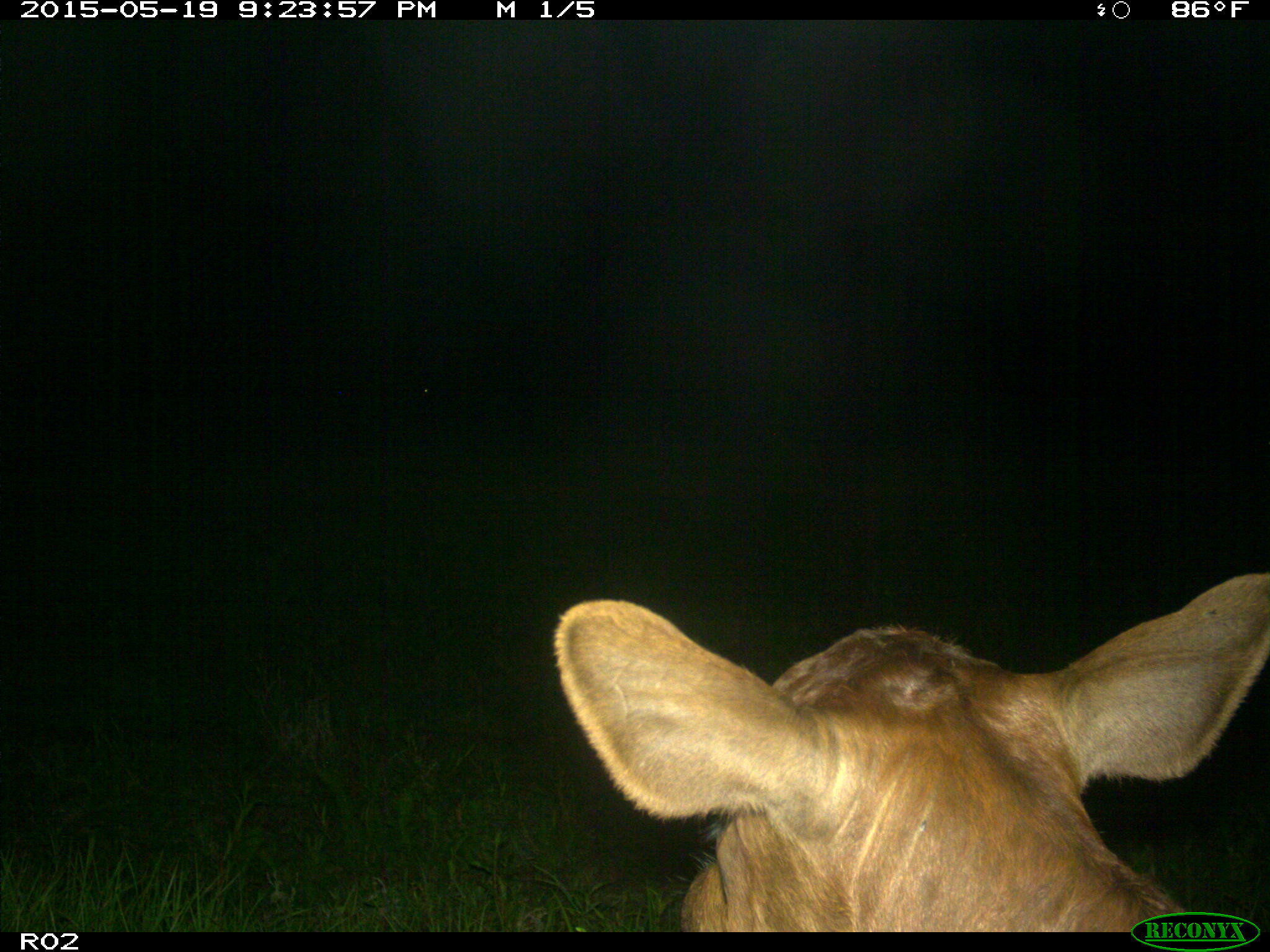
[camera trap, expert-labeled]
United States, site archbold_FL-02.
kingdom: Animalia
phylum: Chordata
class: Mammalia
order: Artiodactyla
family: Bovidae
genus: Bos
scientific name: Bos taurus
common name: domestic cow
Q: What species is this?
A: Bos taurus (domestic cow).